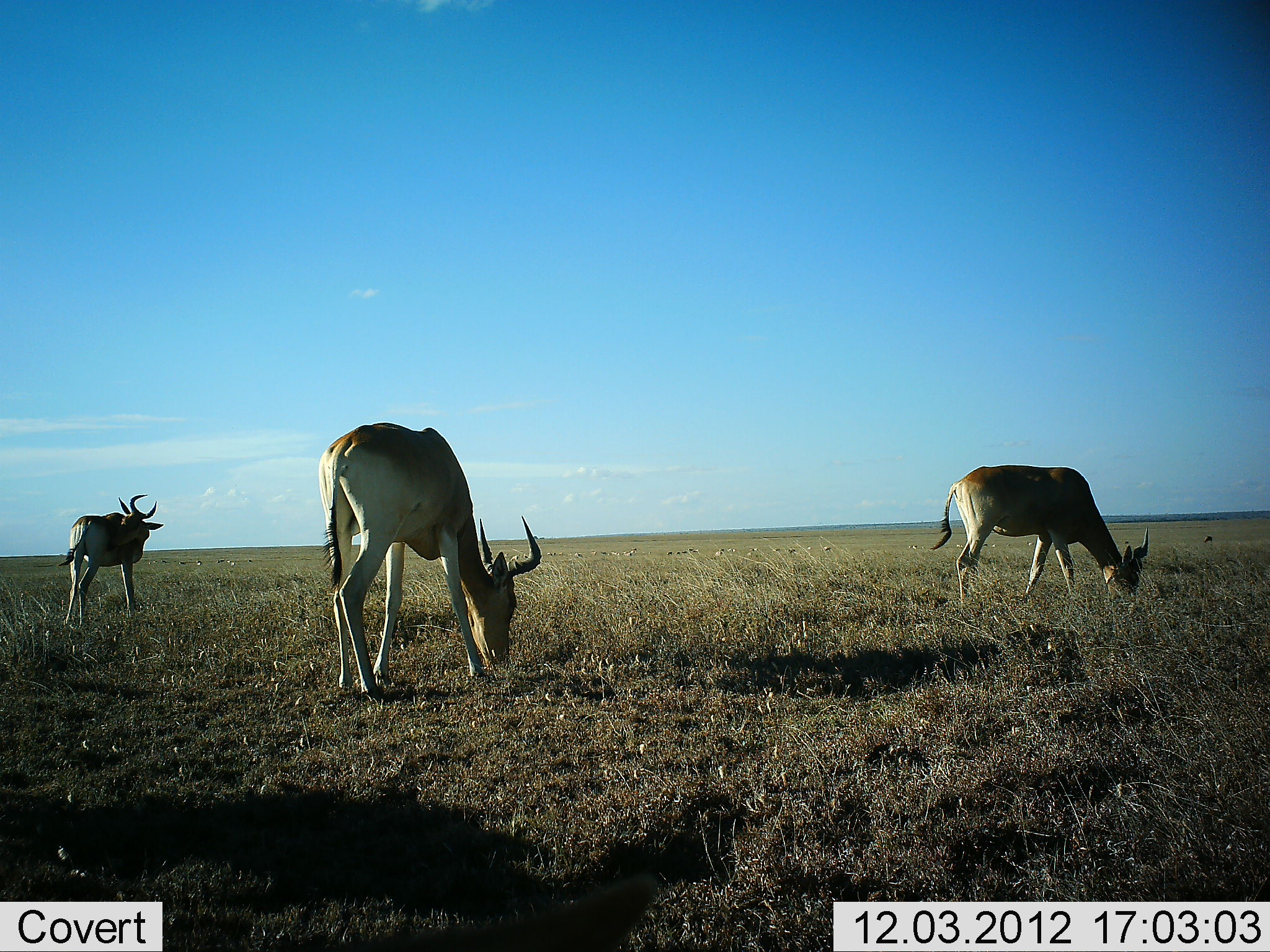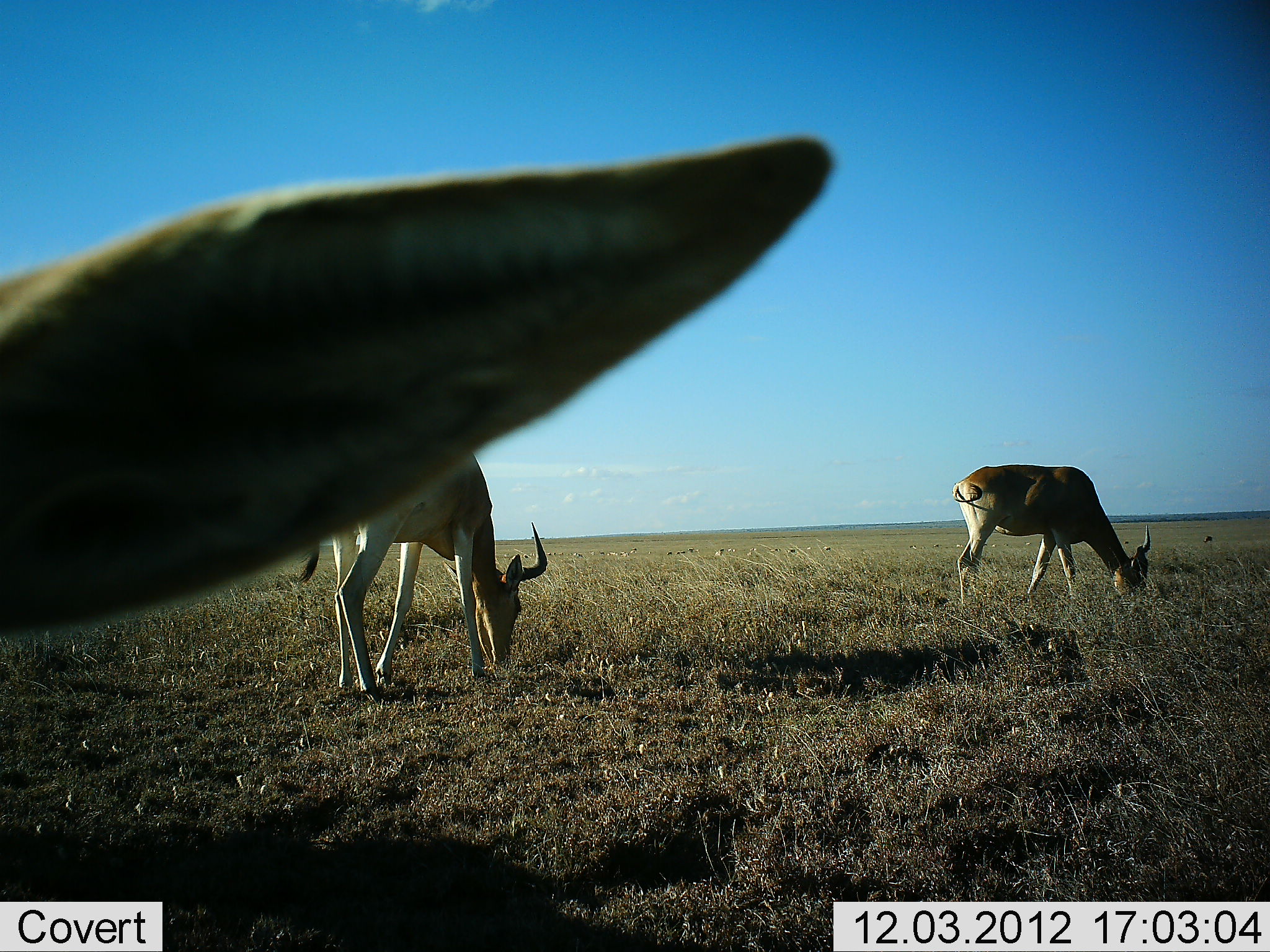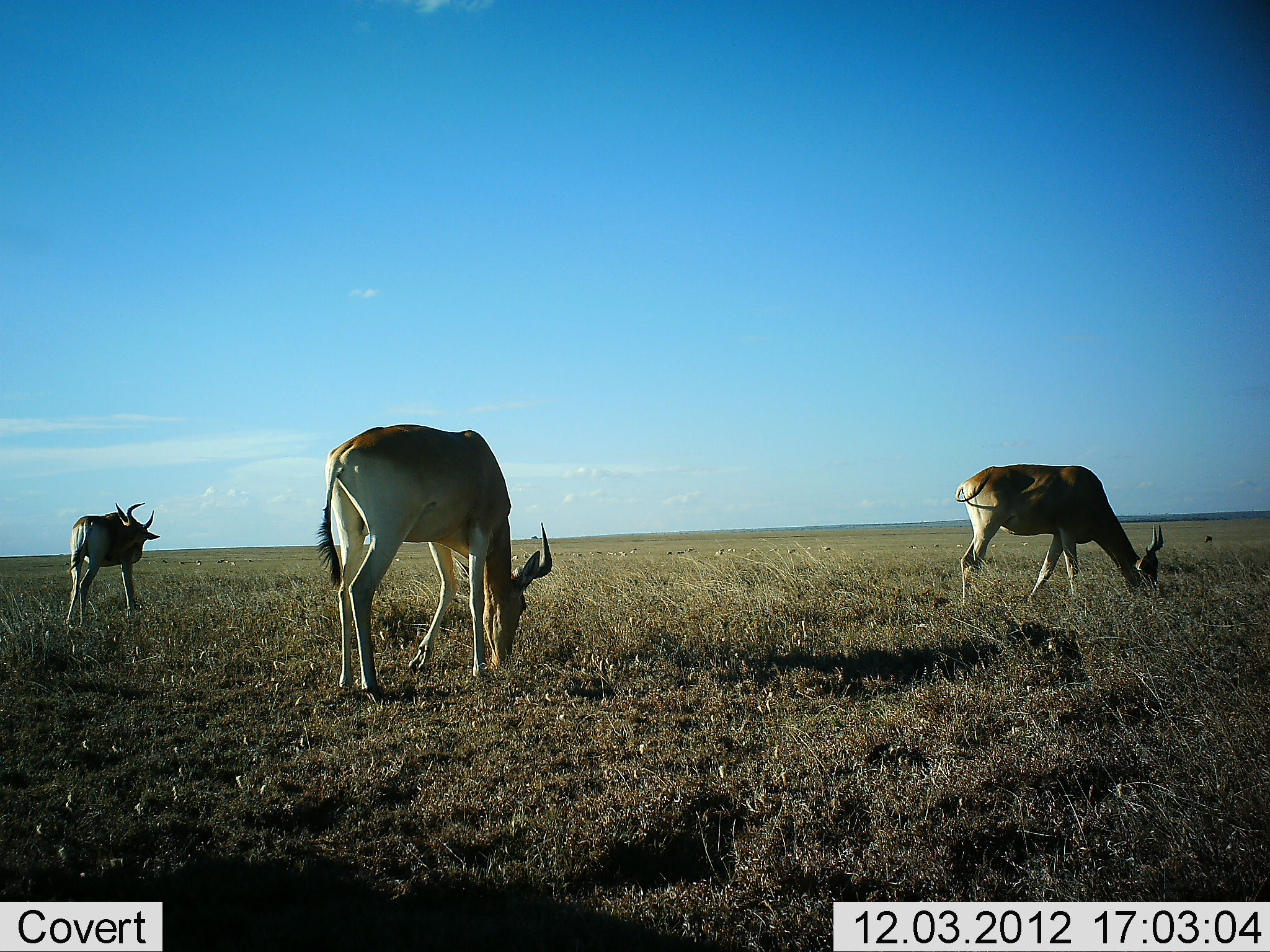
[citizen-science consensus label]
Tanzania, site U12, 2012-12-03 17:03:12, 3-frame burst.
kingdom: Animalia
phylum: Chordata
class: Mammalia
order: Artiodactyla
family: Bovidae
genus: Alcelaphus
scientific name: Alcelaphus buselaphus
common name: hartebeest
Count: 3.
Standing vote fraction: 70%.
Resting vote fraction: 0%.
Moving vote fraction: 0%.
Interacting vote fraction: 0%.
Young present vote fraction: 0%.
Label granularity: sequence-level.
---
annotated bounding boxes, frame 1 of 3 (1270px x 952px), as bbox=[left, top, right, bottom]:
animal: bbox=[318, 421, 542, 702]; bbox=[930, 465, 1149, 610]; bbox=[58, 495, 164, 628]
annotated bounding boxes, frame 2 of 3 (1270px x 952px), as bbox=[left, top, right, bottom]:
animal: bbox=[0, 137, 833, 638]; bbox=[296, 452, 548, 704]; bbox=[952, 465, 1151, 601]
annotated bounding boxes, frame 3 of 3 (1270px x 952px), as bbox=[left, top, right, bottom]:
animal: bbox=[316, 424, 552, 703]; bbox=[956, 464, 1164, 606]; bbox=[64, 502, 161, 628]